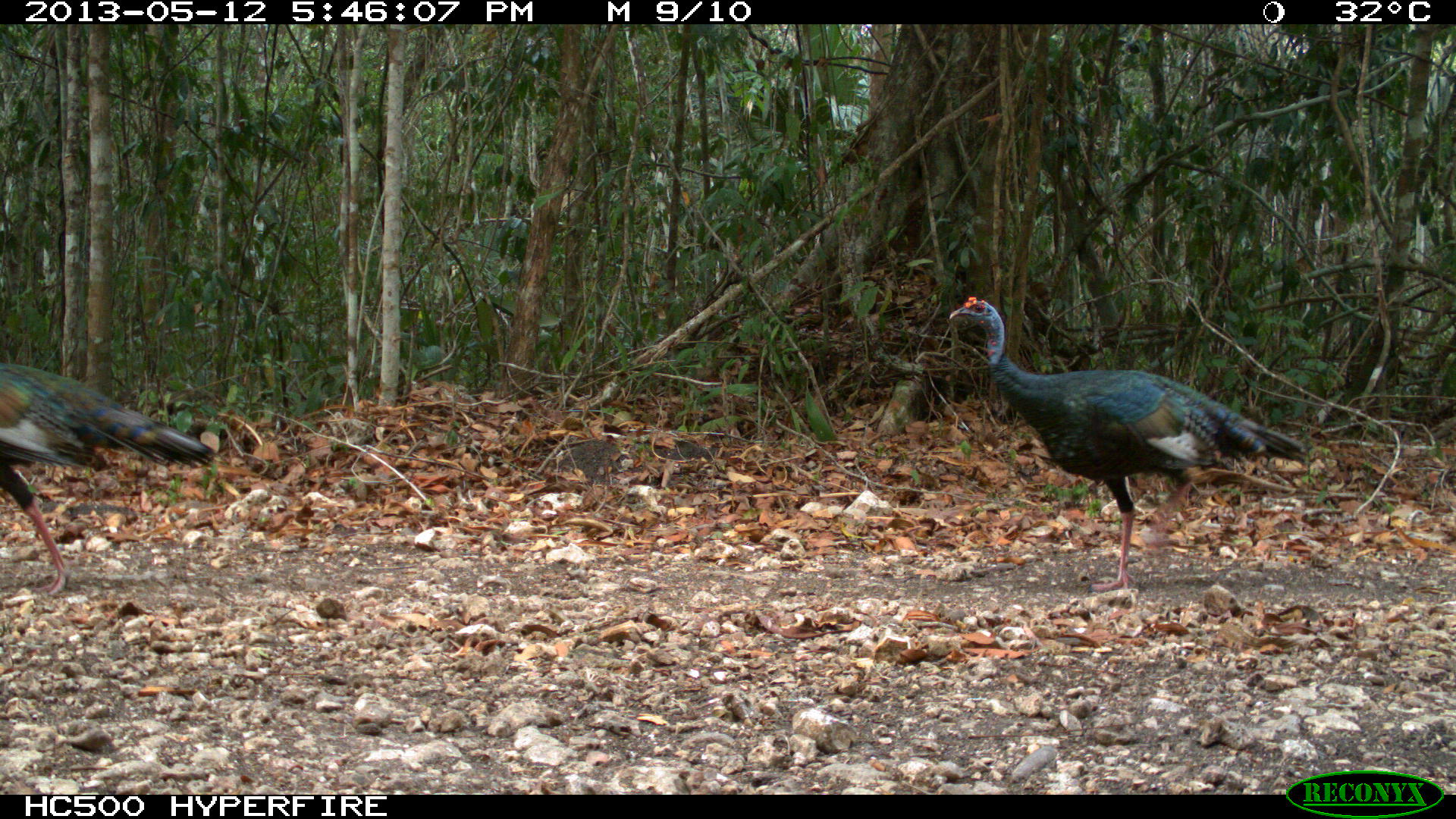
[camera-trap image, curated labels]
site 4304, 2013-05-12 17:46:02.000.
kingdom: Animalia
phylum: Chordata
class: Aves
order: Galliformes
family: Phasianidae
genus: Meleagris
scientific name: Meleagris ocellata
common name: ocellated turkey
Meleagris ocellata (ocellated turkey), count 3.